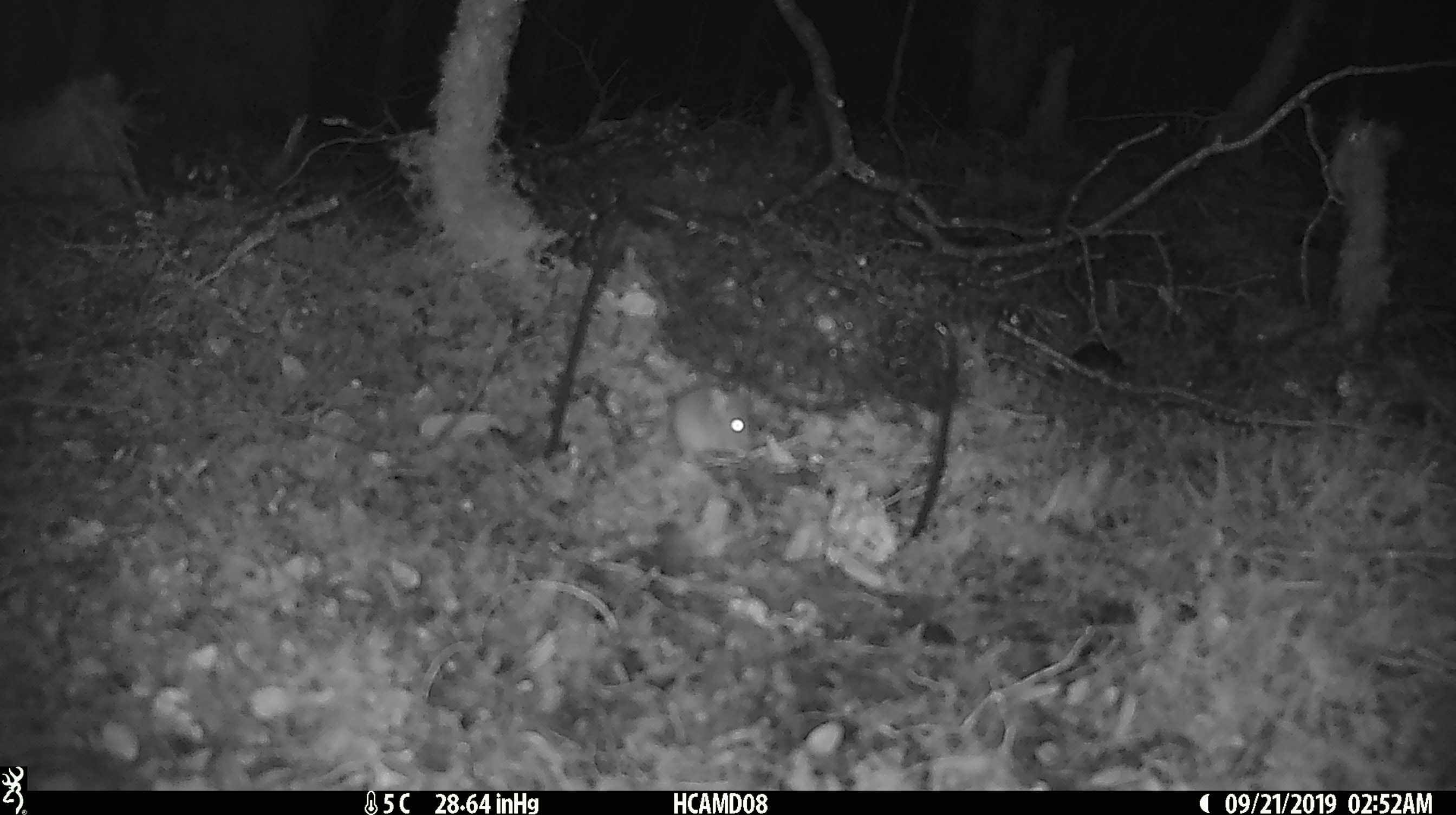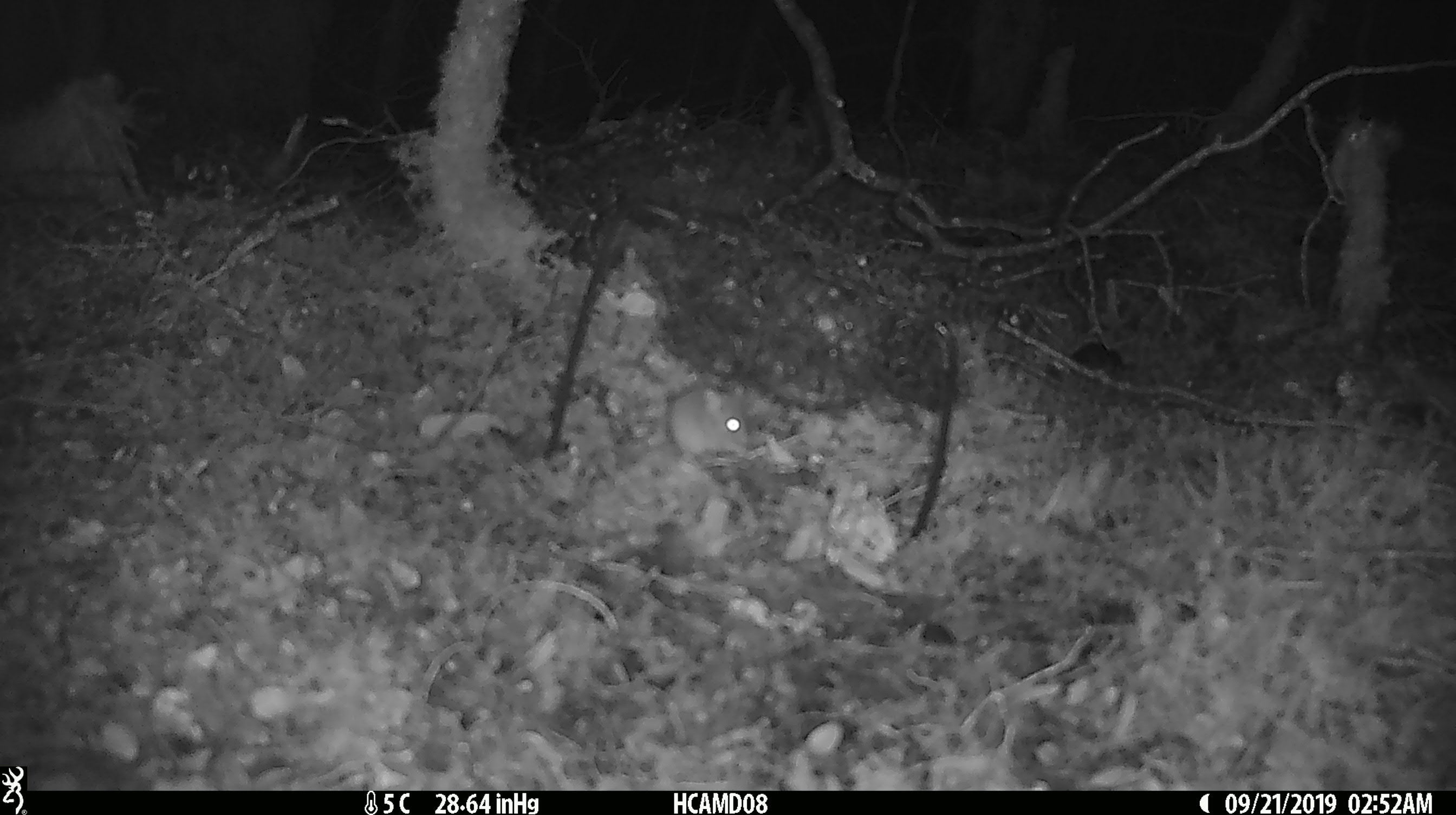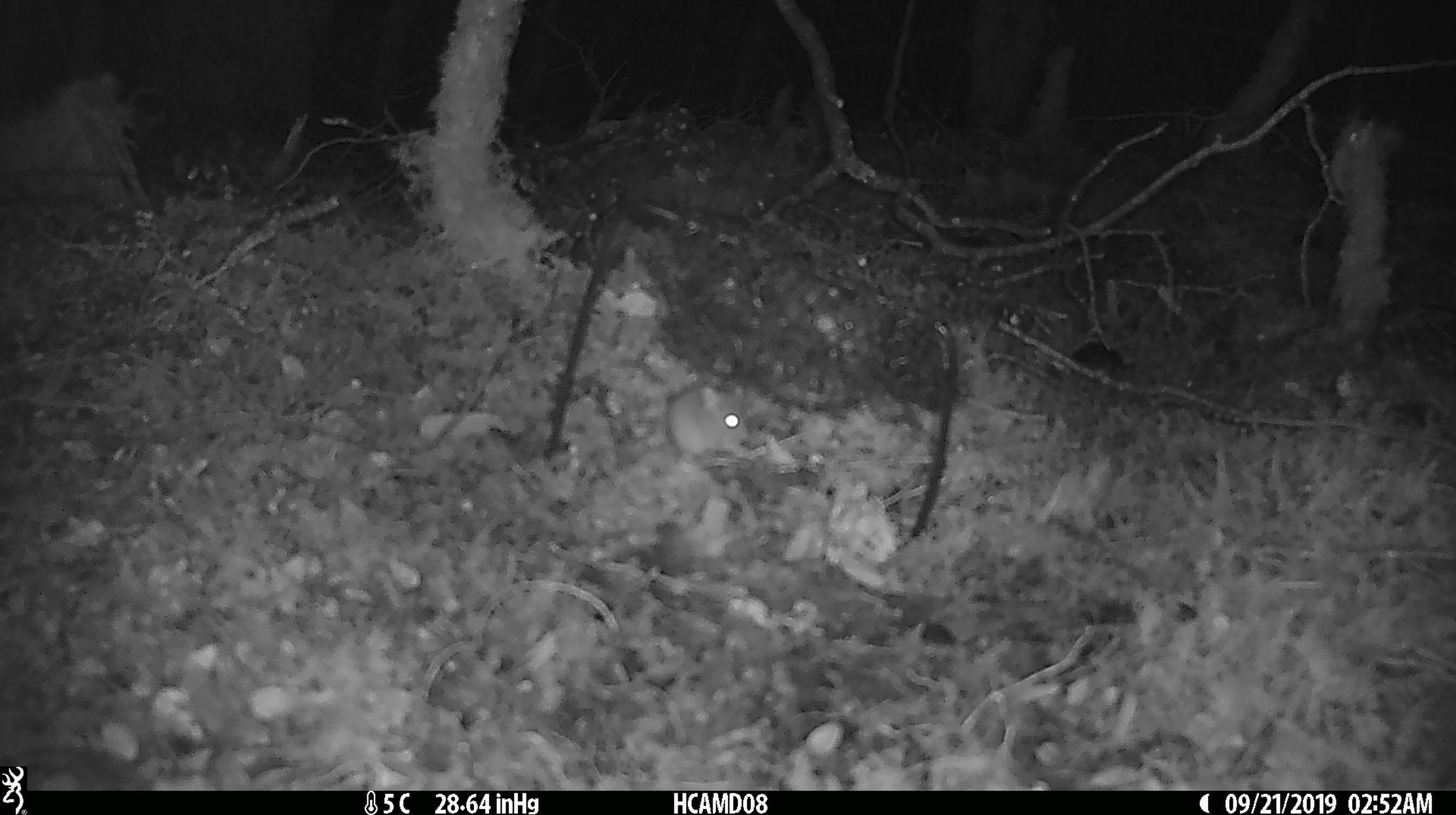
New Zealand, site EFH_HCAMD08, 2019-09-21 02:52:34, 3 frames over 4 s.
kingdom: Animalia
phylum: Chordata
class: Mammalia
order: Rodentia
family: Muridae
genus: Mus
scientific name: Mus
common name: mouse